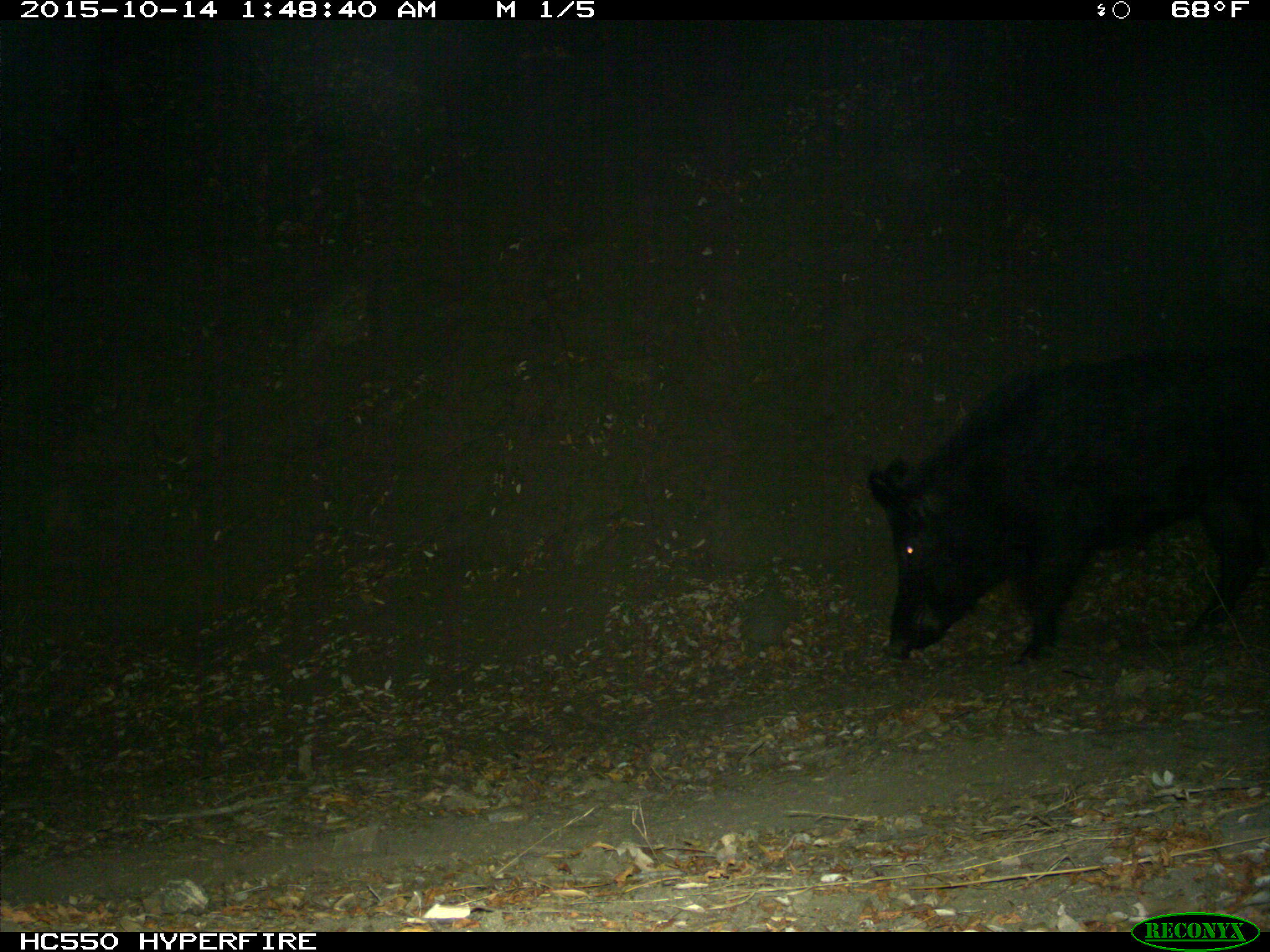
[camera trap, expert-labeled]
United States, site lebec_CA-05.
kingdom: Animalia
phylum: Chordata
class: Mammalia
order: Artiodactyla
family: Suidae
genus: Sus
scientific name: Sus scrofa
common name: wild boar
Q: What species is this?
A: Sus scrofa (wild boar).